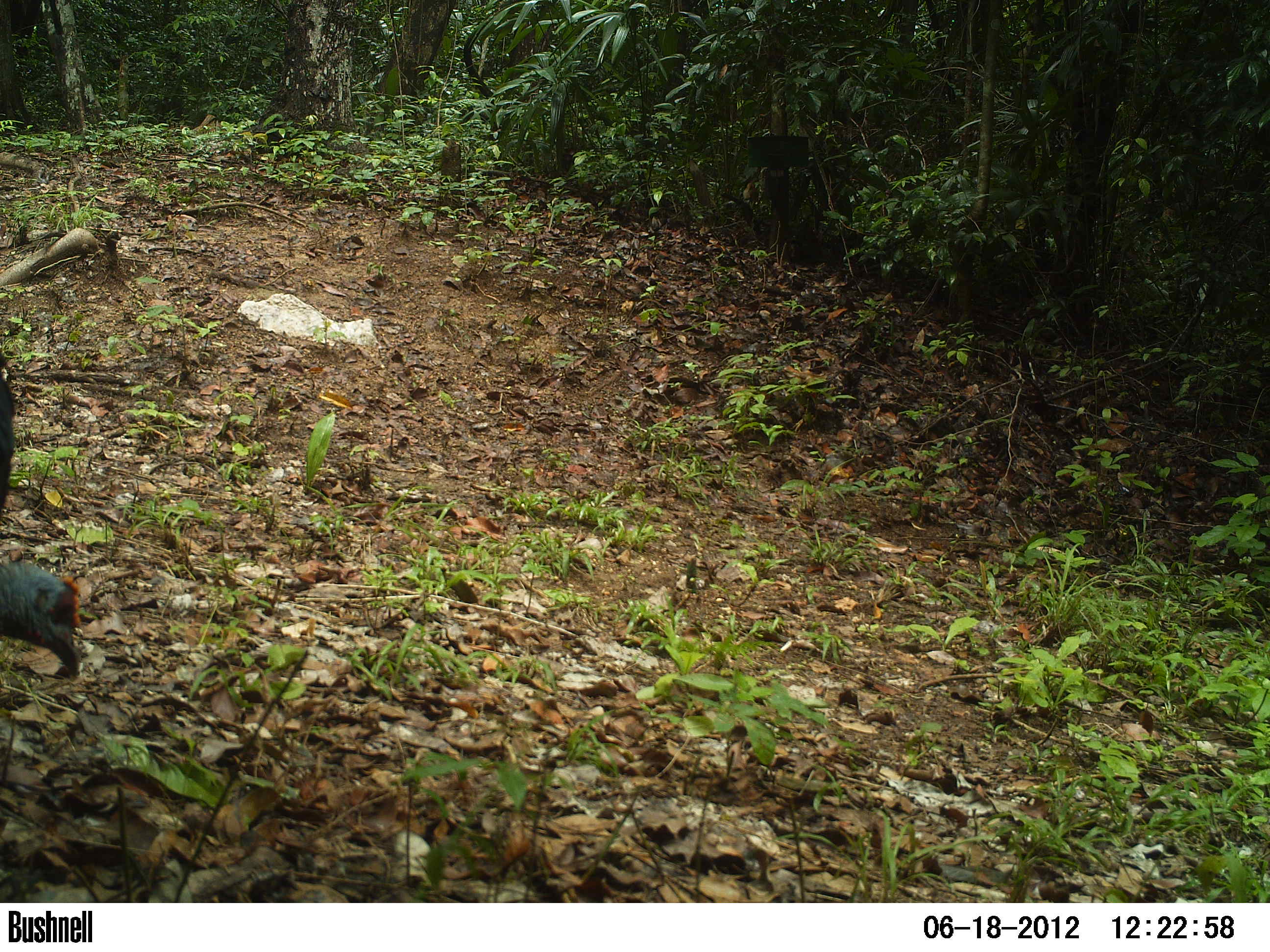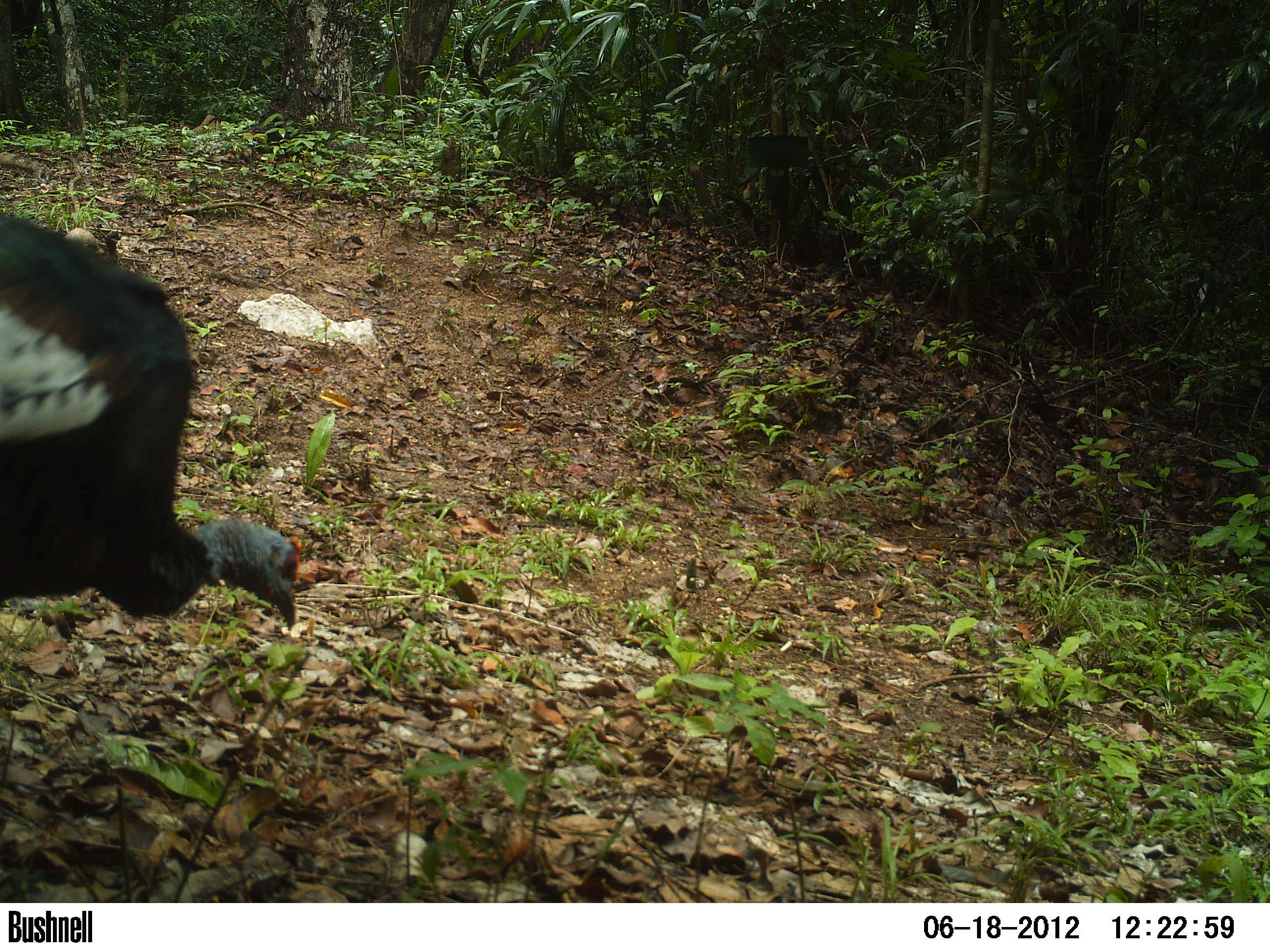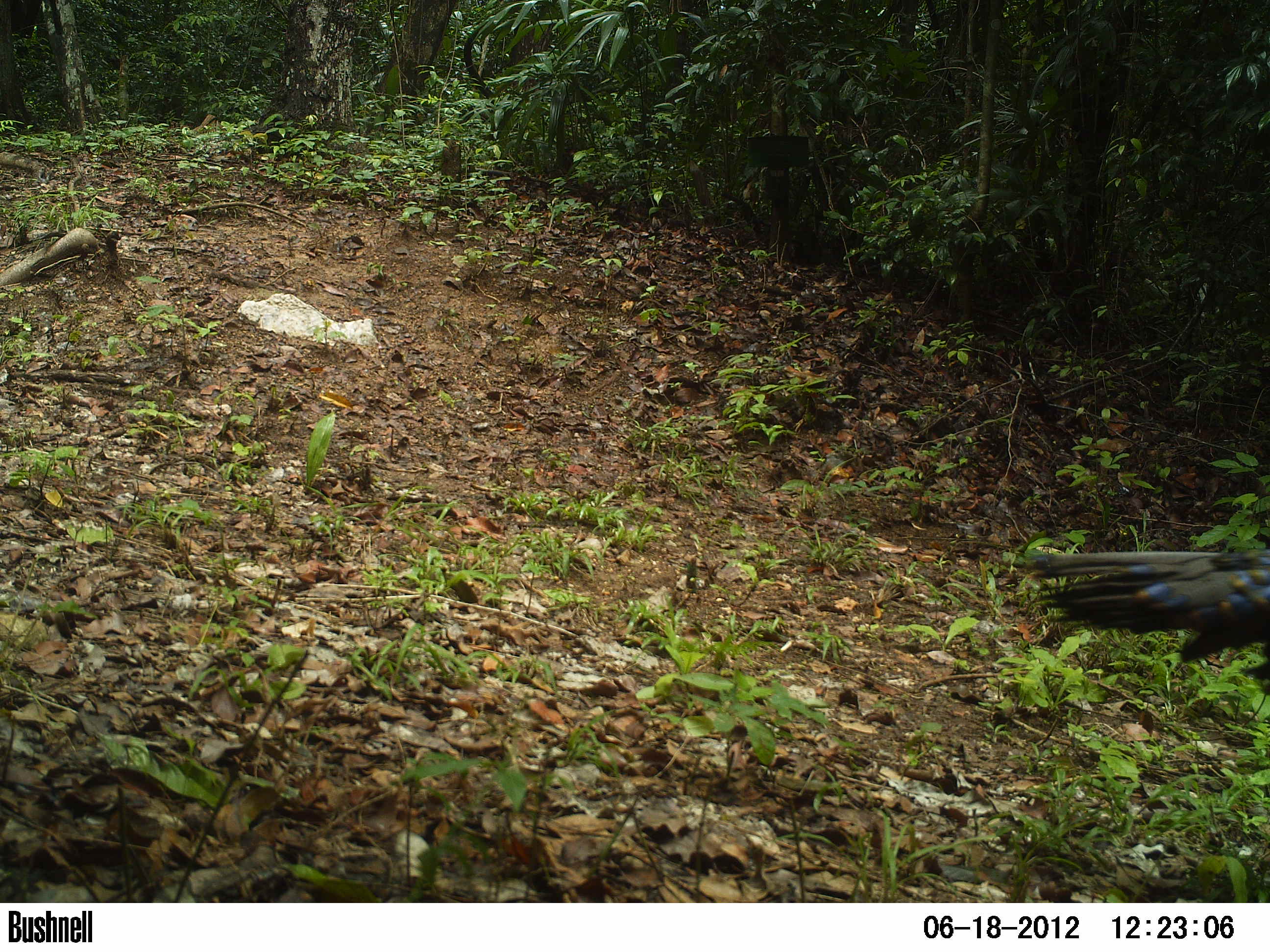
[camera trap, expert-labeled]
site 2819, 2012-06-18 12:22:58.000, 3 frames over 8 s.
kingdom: Animalia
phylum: Chordata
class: Aves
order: Galliformes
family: Phasianidae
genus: Meleagris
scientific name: Meleagris ocellata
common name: ocellated turkey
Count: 1.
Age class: adult.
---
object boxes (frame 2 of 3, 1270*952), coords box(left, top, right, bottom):
meleagris ocellata: box(0, 215, 304, 631)